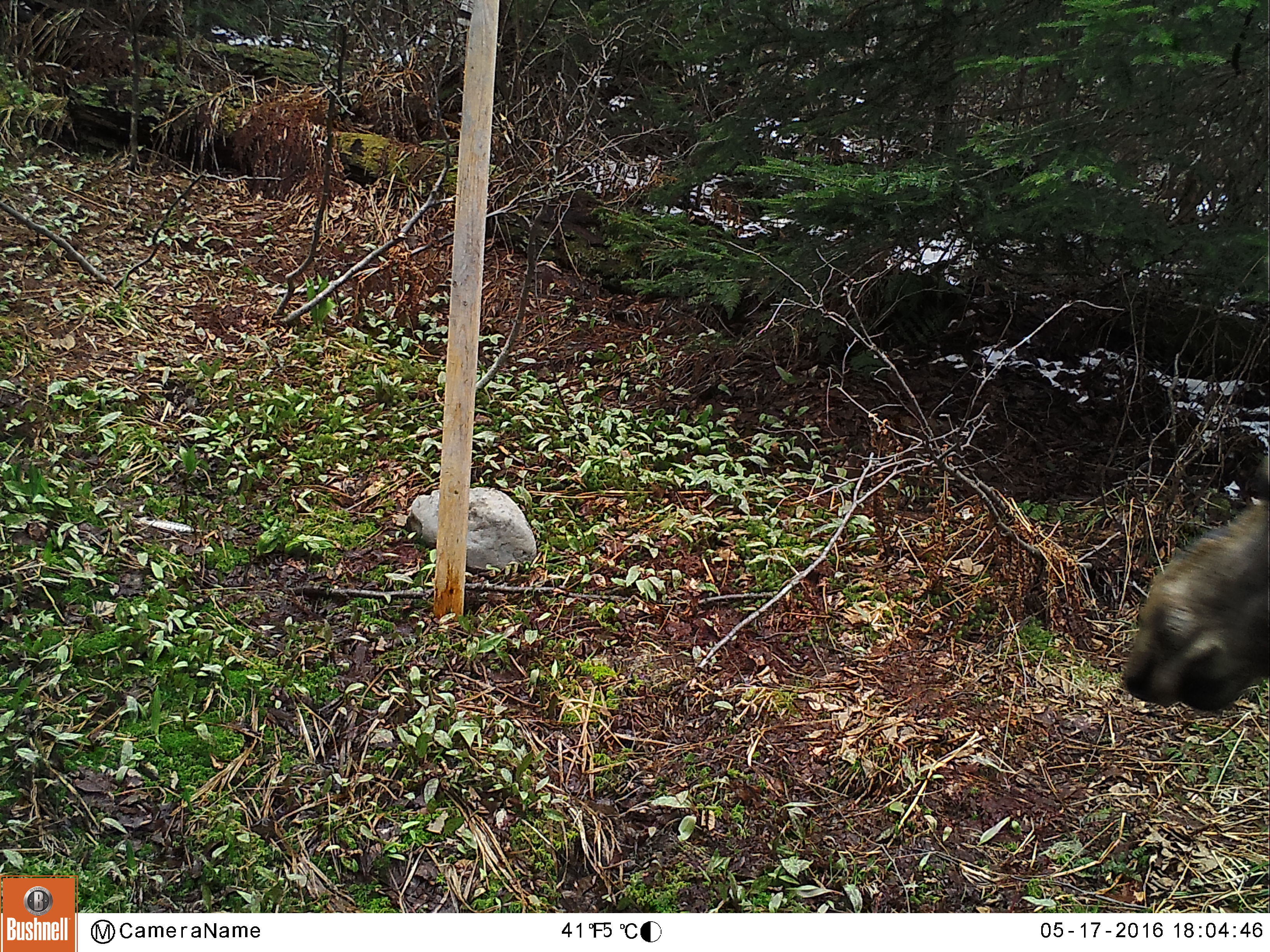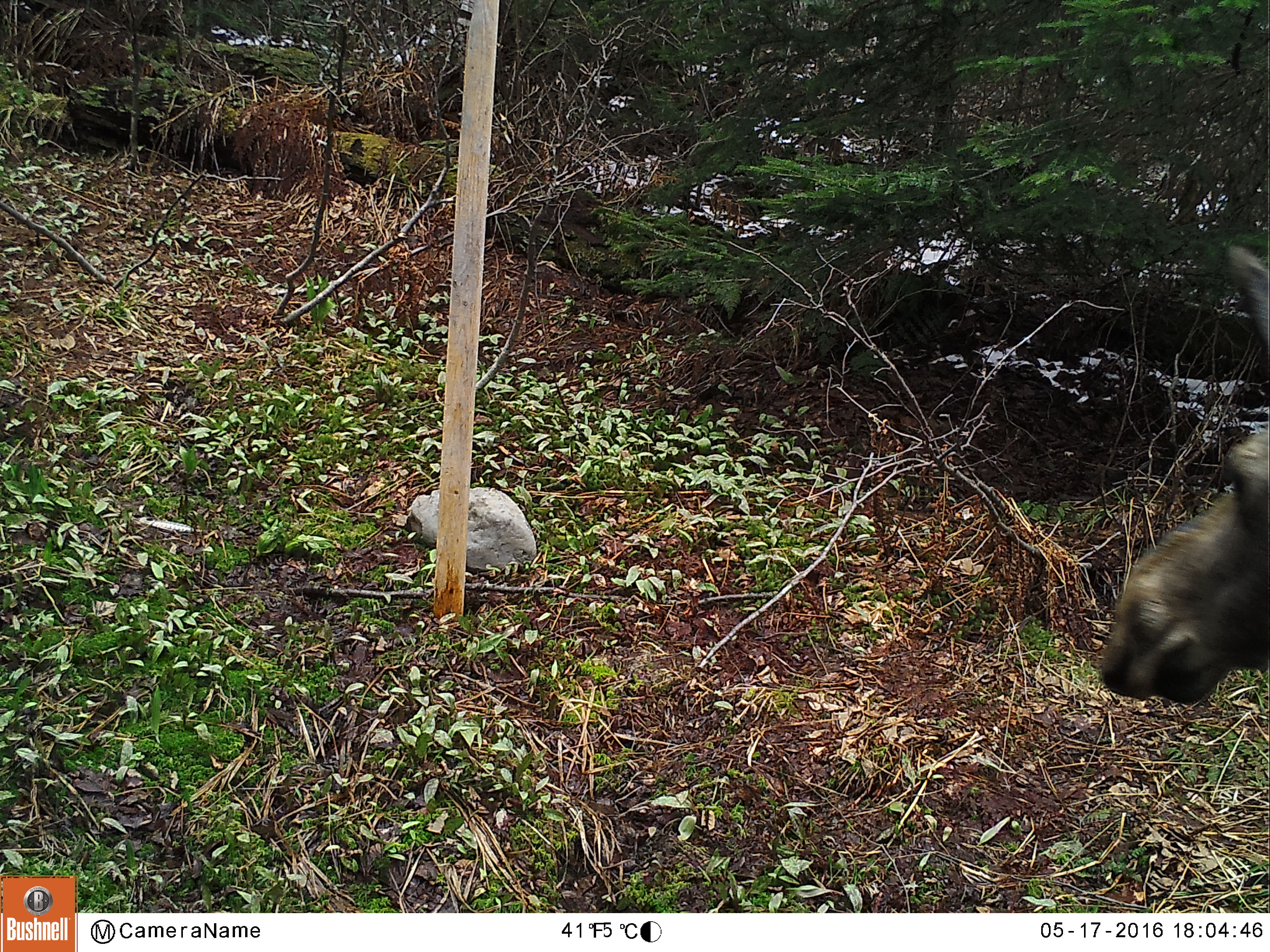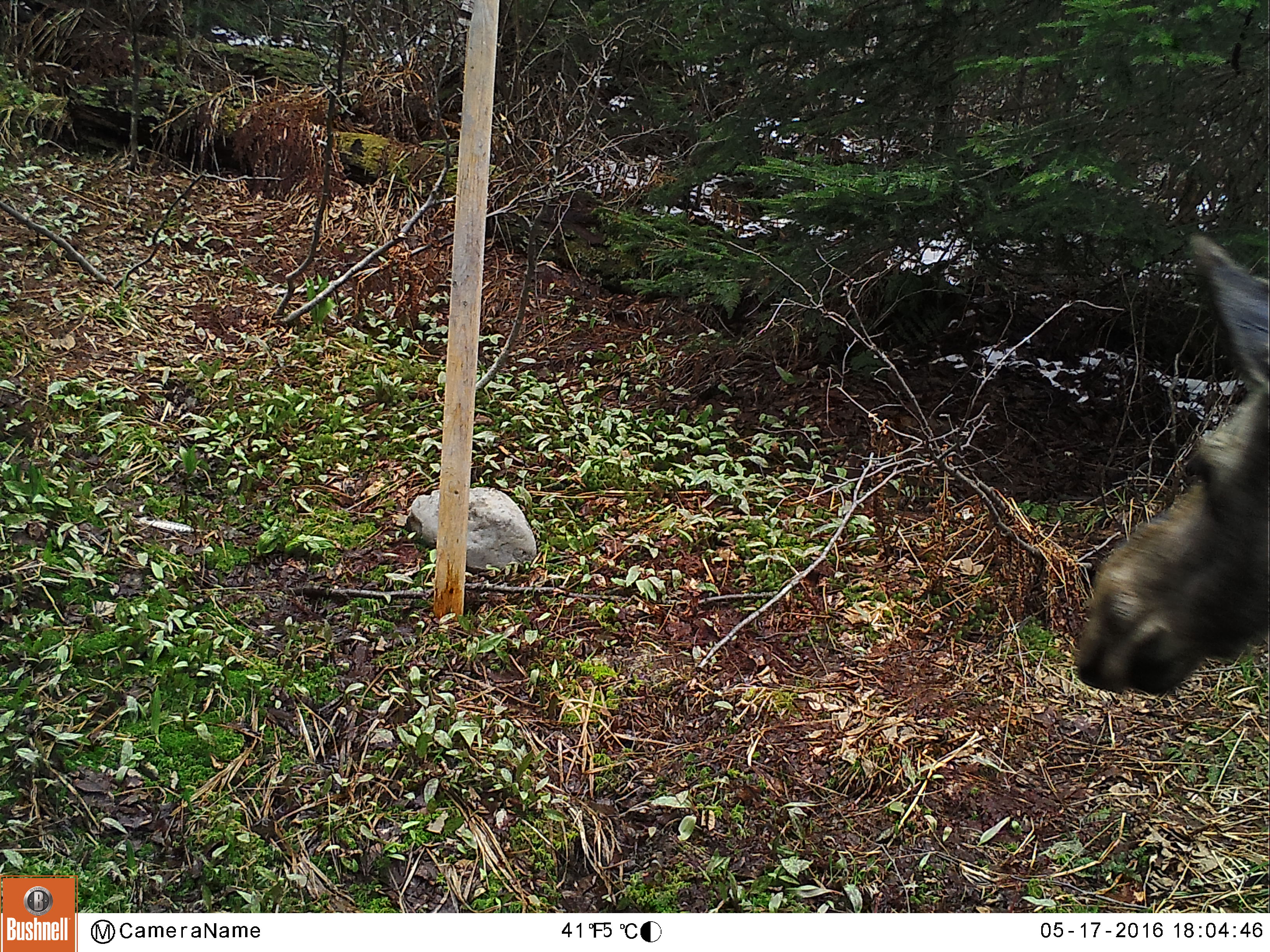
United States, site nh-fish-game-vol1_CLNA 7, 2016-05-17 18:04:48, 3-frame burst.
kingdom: Animalia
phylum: Chordata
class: Mammalia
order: Artiodactyla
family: Cervidae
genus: Alces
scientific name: Alces alces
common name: moose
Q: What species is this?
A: Moose (Alces alces).